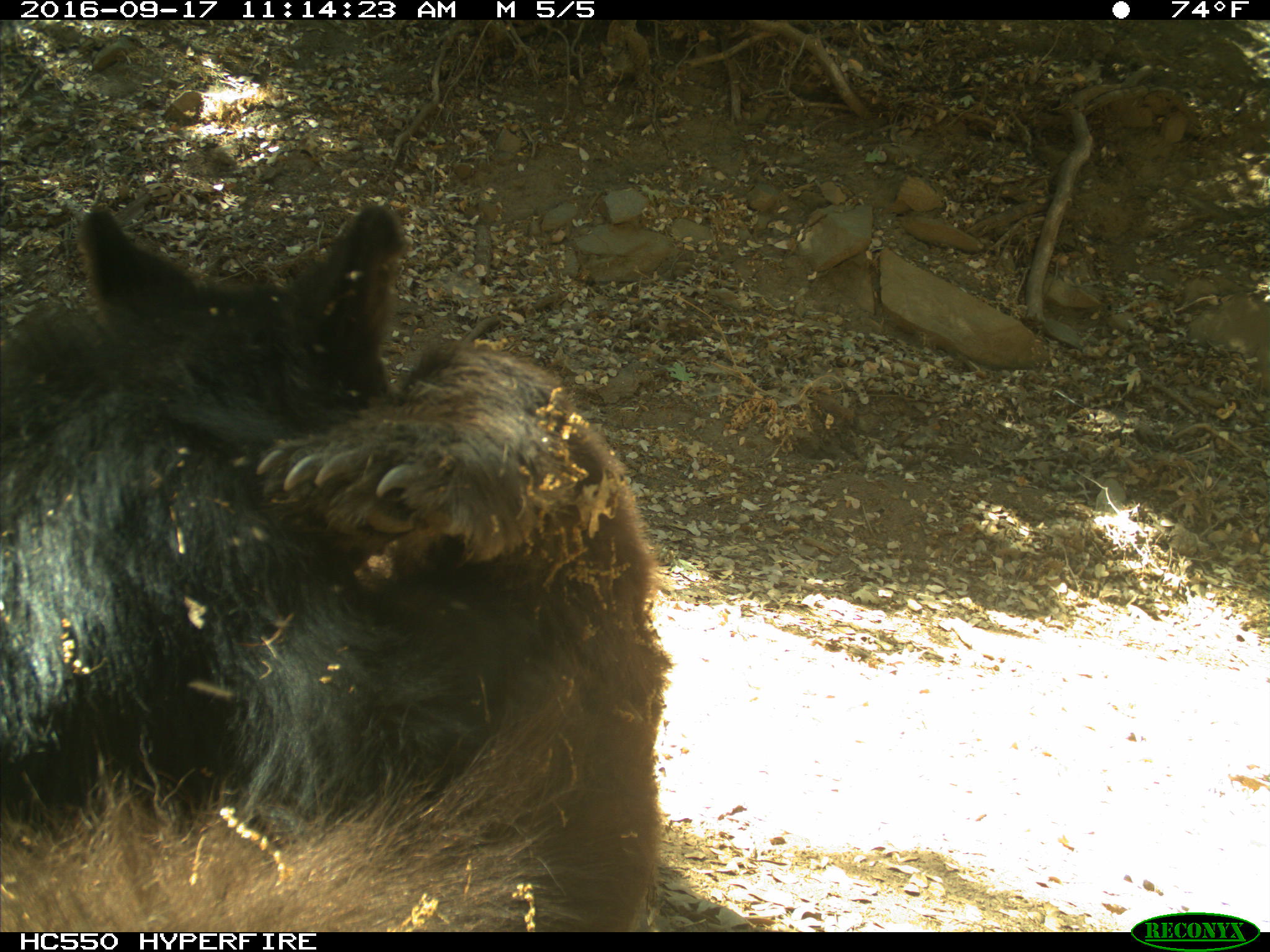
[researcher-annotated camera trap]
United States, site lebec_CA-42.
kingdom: Animalia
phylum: Chordata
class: Mammalia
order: Carnivora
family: Ursidae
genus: Ursus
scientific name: Ursus americanus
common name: american black bear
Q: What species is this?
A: Ursus americanus (american black bear).